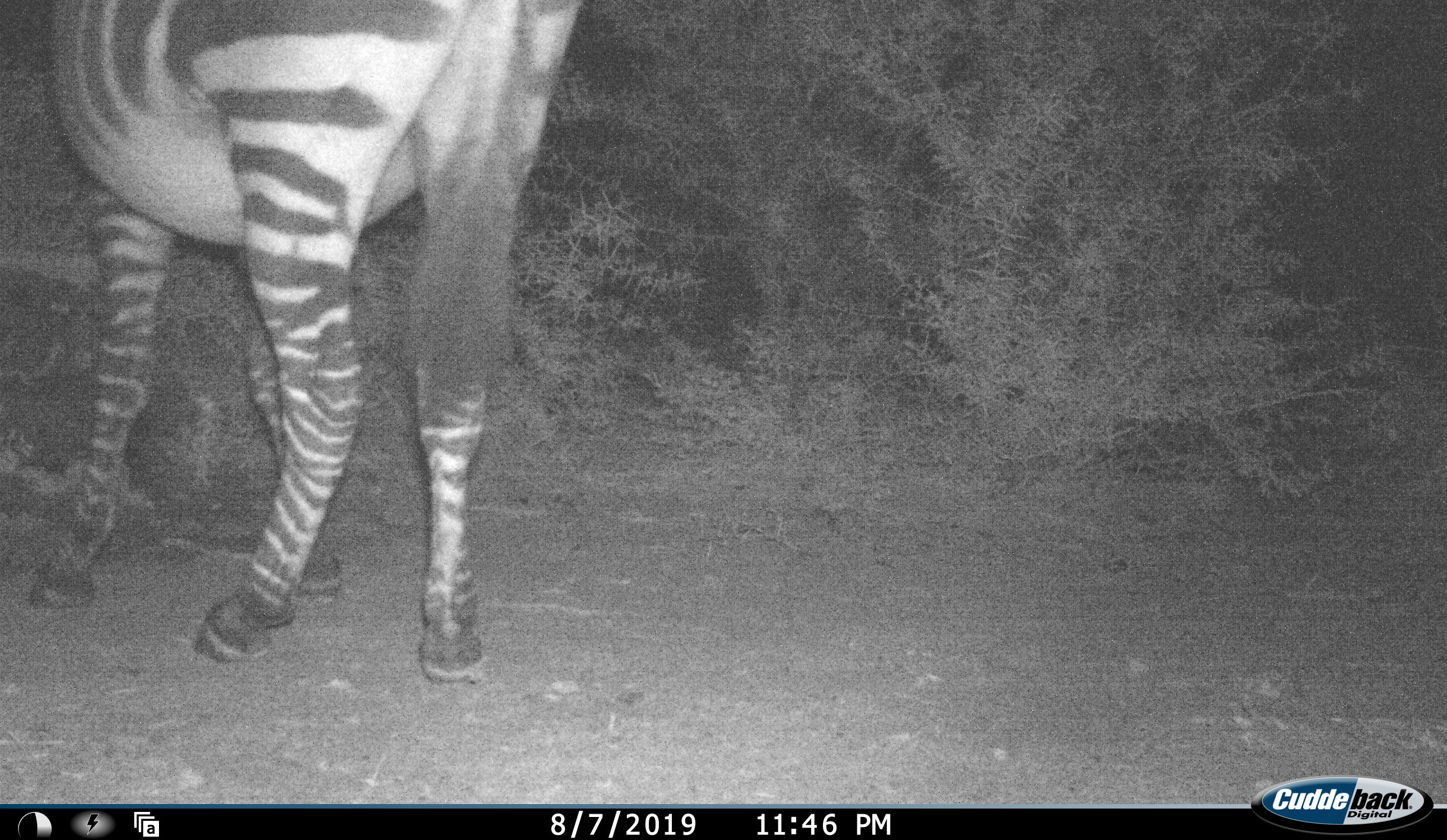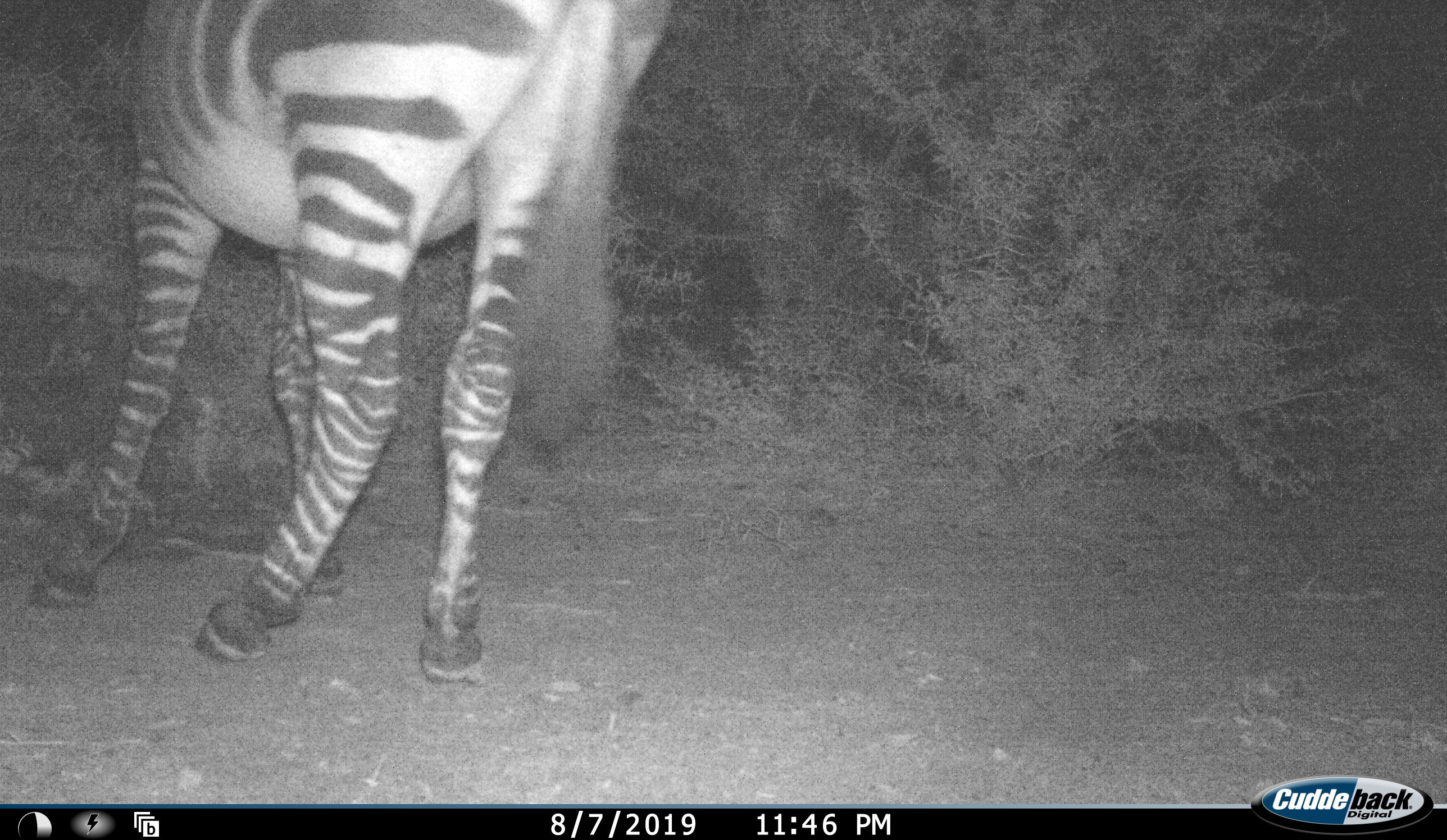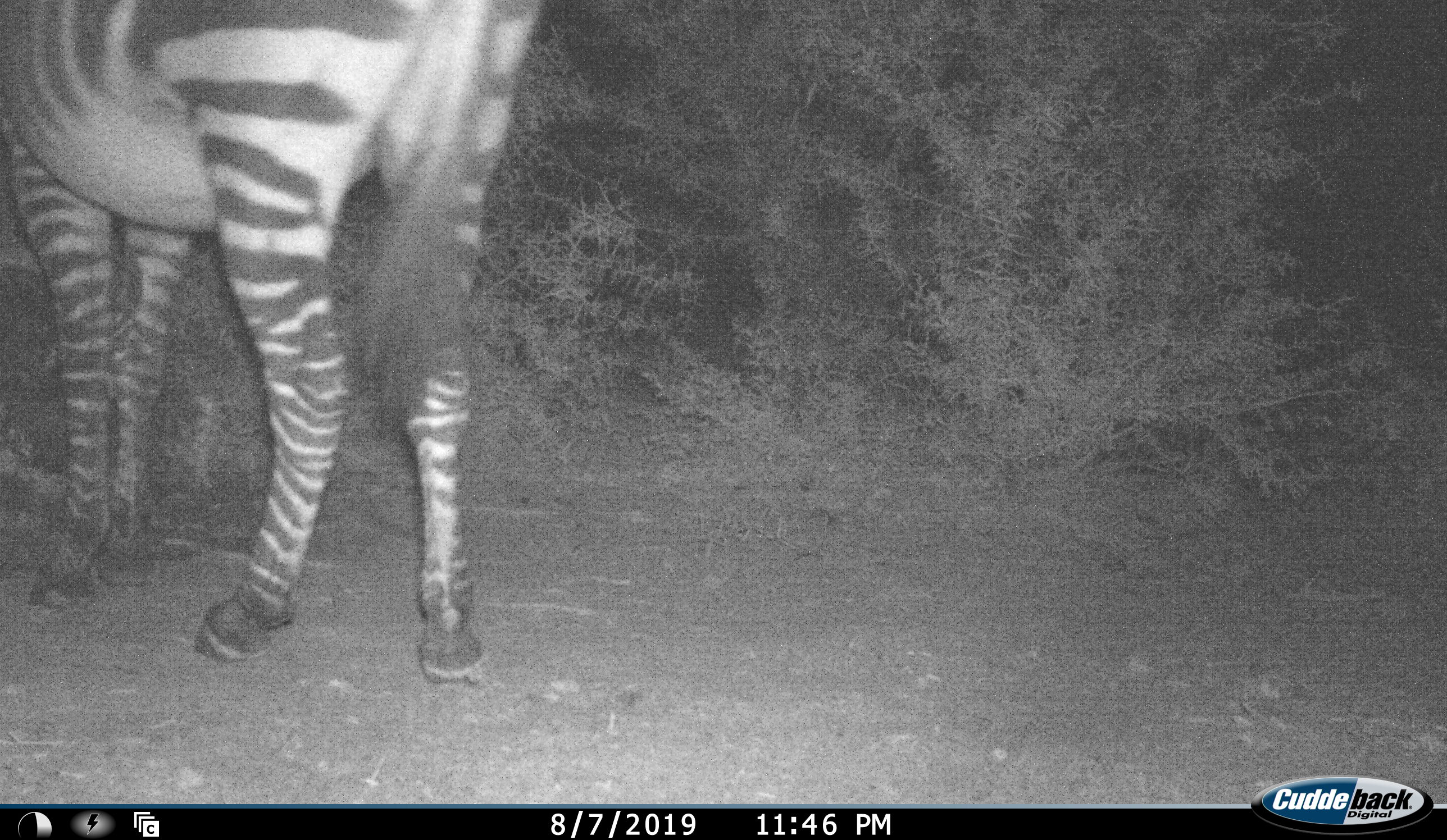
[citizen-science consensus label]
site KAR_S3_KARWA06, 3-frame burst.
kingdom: Animalia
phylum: Chordata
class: Mammalia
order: Perissodactyla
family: Equidae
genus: Equus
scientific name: Equus zebra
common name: mountain zebra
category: zebramountain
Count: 1.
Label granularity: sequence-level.